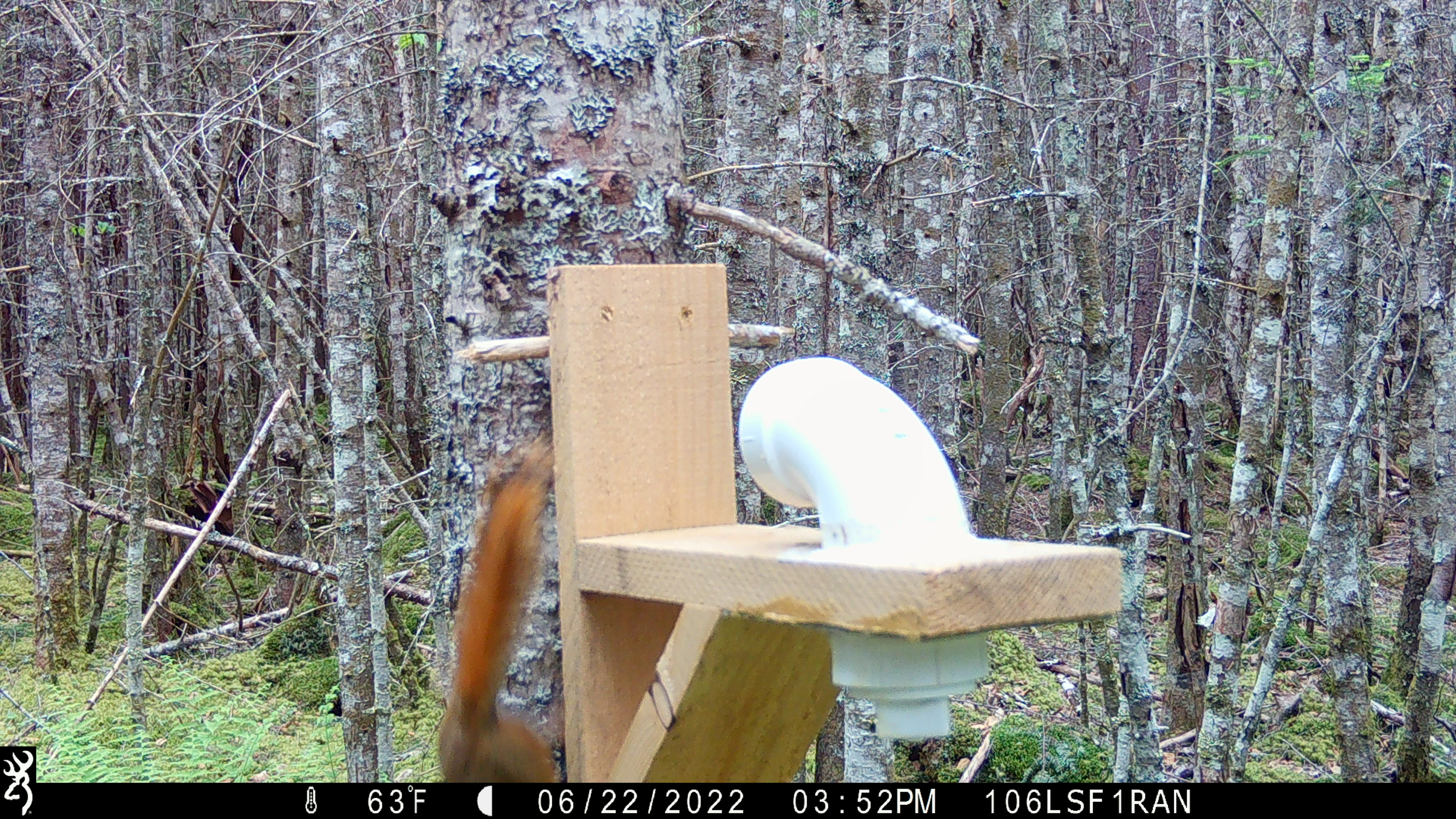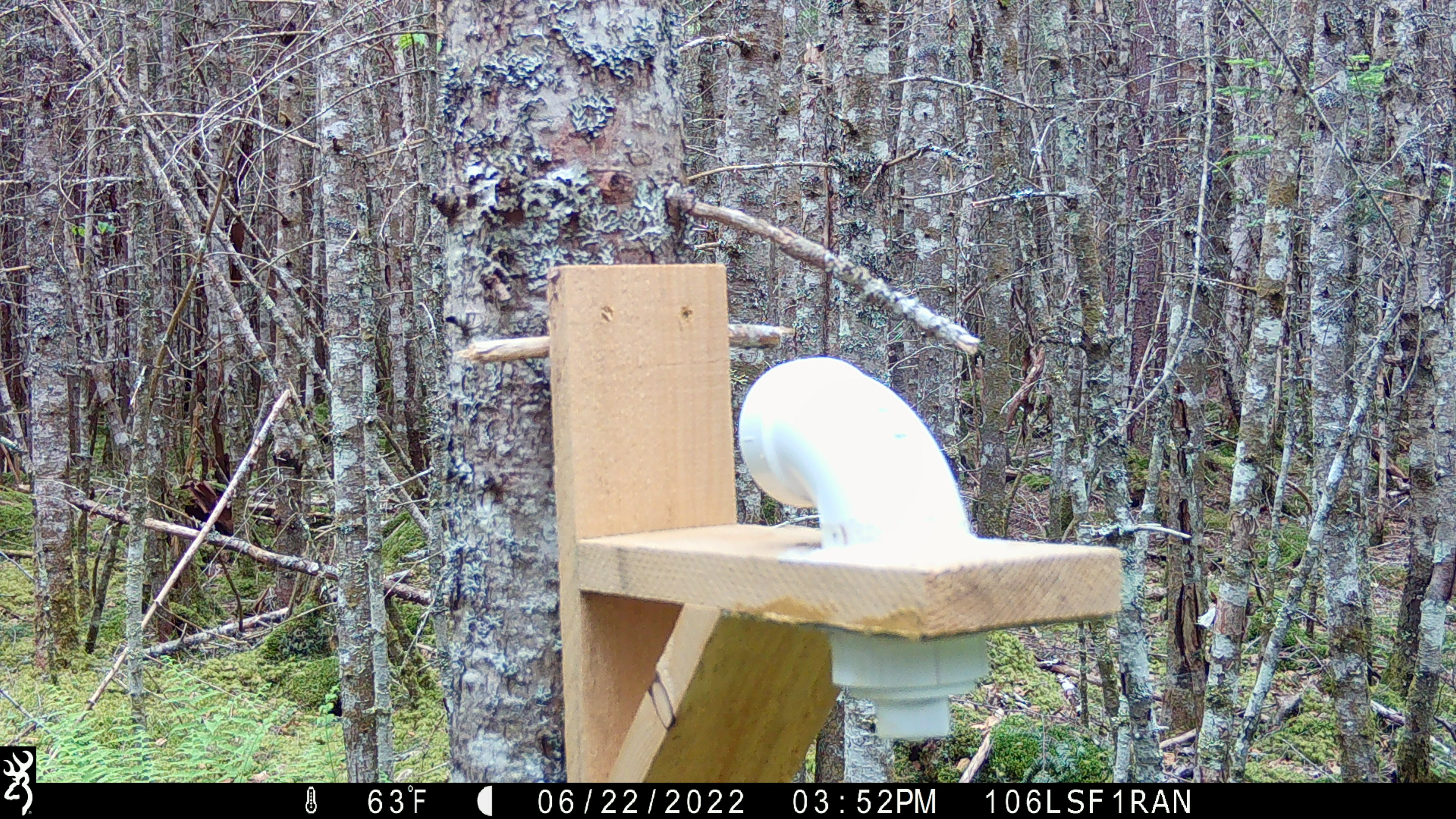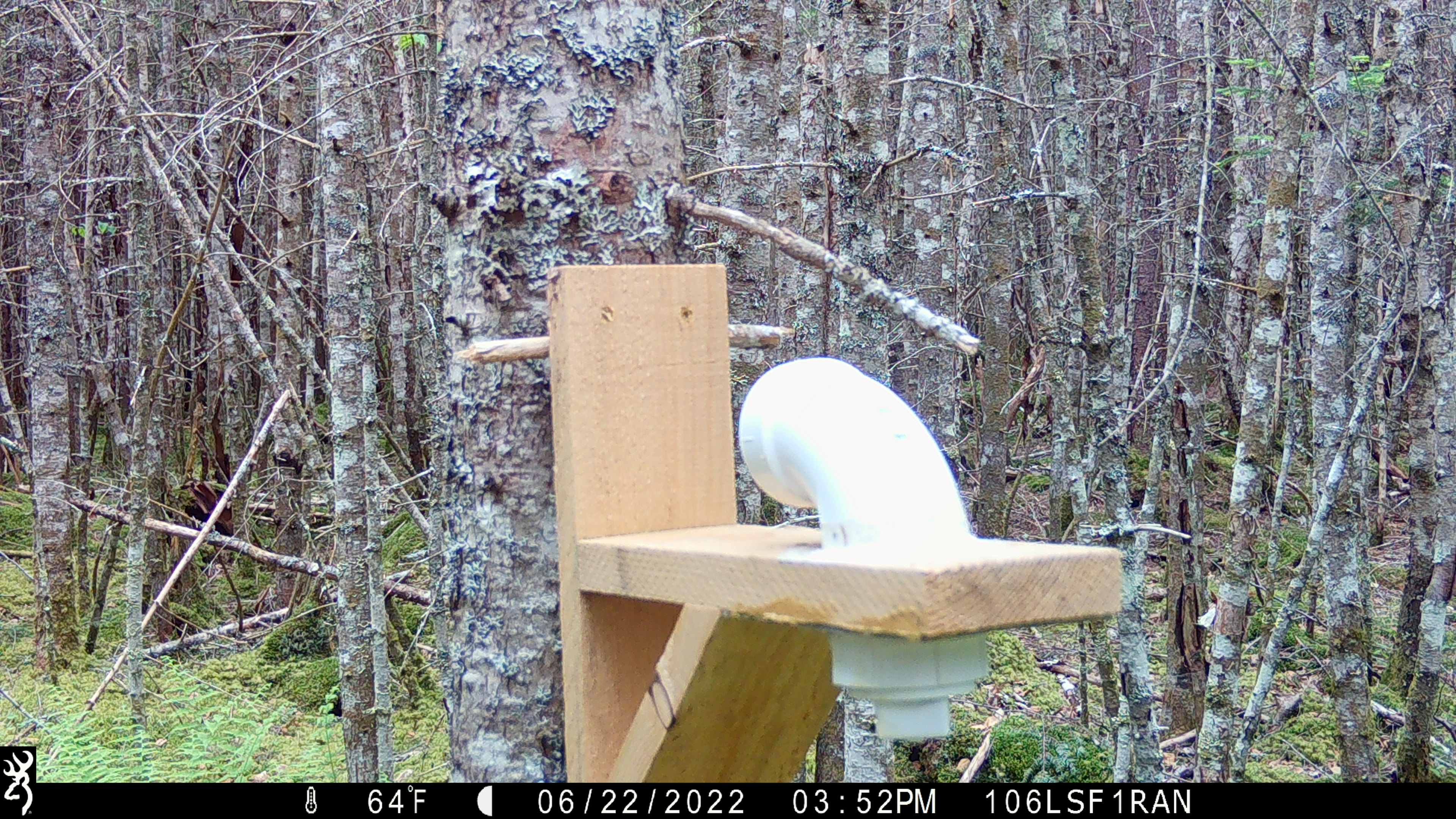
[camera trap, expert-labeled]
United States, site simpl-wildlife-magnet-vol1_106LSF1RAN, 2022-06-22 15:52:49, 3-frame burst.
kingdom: Animalia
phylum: Chordata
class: Mammalia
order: Rodentia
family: Sciuridae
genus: Tamiasciurus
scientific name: Tamiasciurus hudsonicus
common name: red squirrel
Red squirrel (Tamiasciurus hudsonicus).